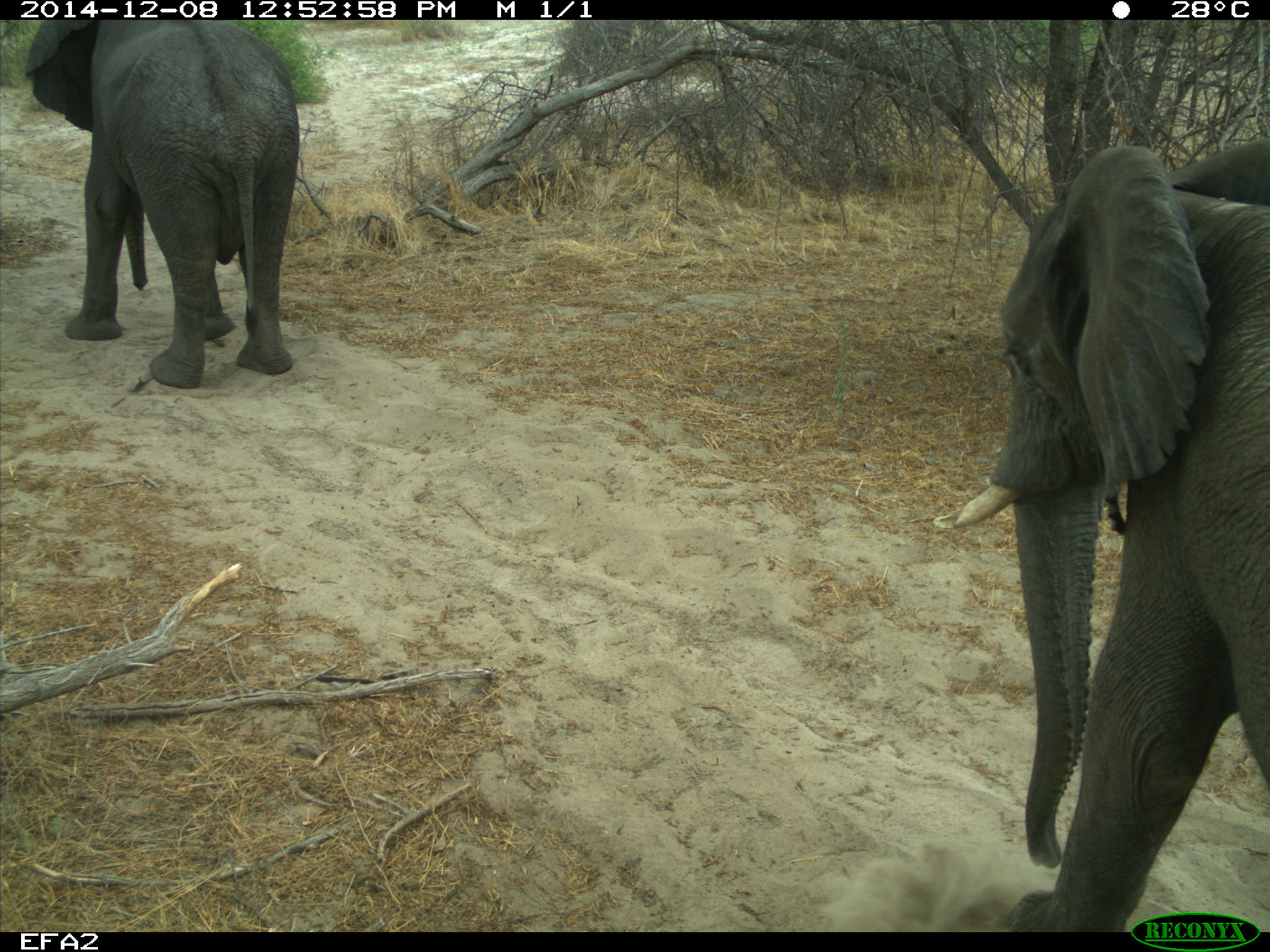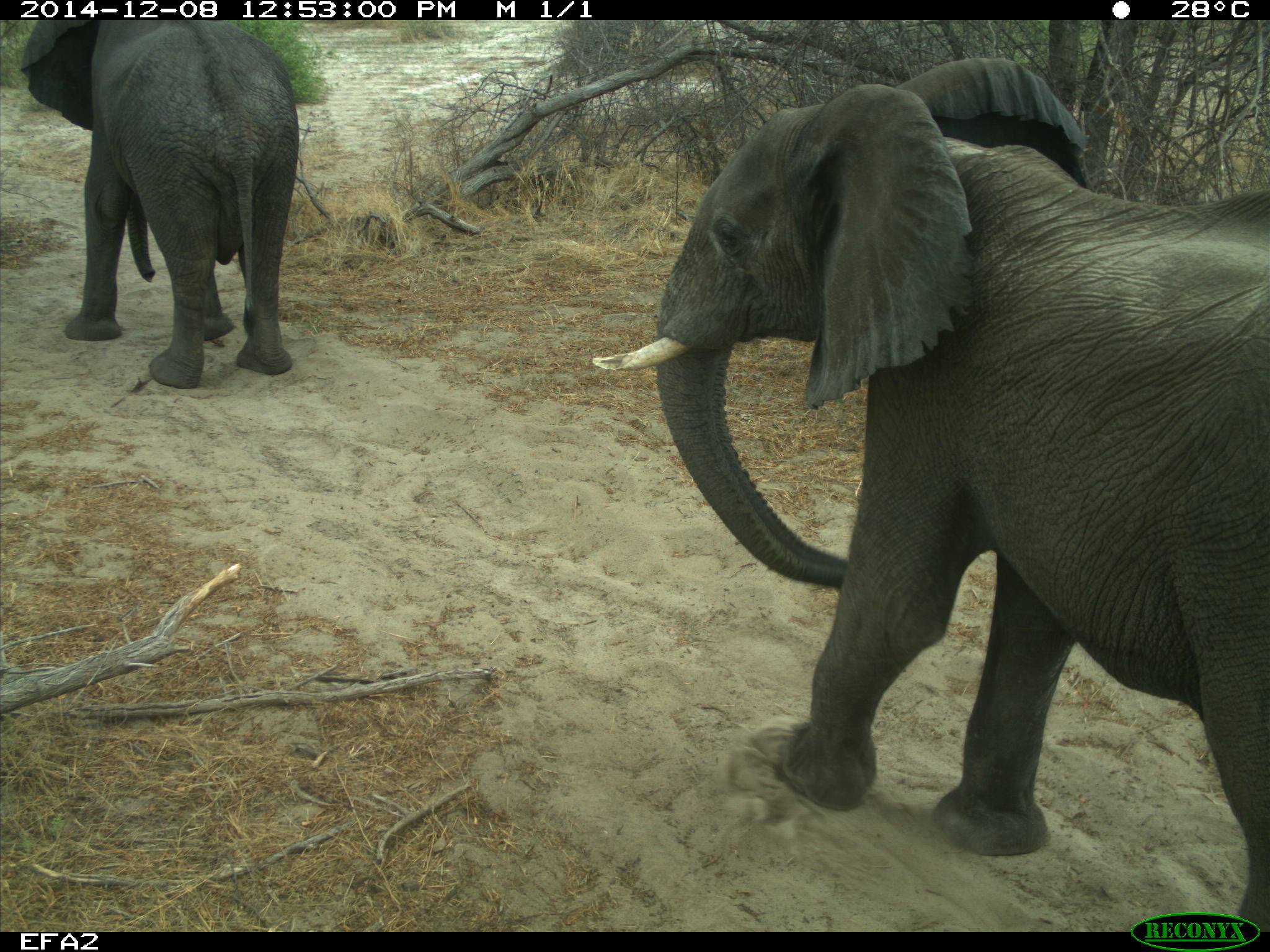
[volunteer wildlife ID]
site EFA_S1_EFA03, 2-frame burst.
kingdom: Animalia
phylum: Chordata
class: Mammalia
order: Proboscidea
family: Elephantidae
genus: Loxodonta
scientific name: Loxodonta africana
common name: african bush elephant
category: elephant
Elephant (african bush elephant) (Loxodonta africana), count 2. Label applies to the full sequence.